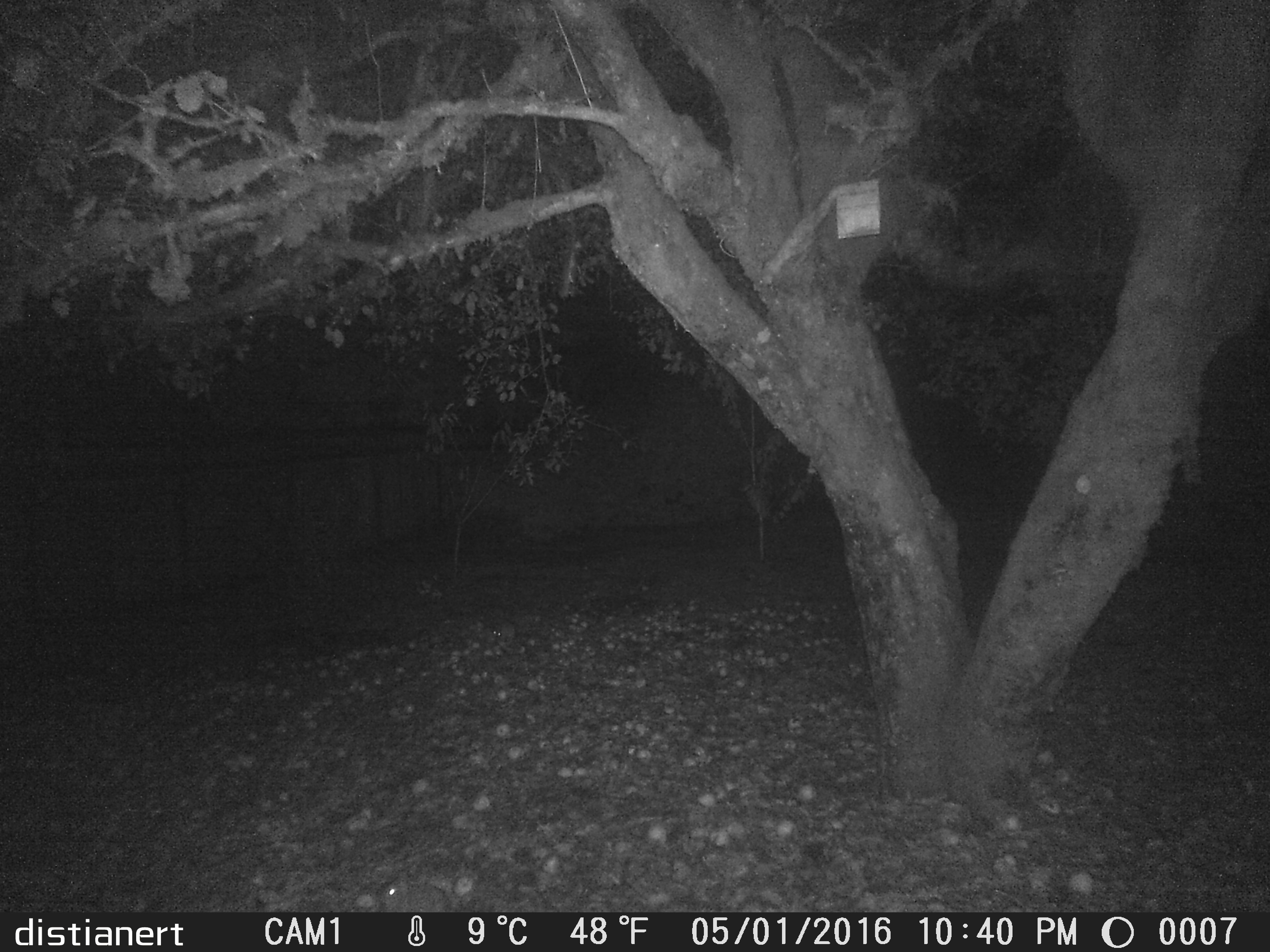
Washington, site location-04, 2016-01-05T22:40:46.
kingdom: Animalia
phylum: Chordata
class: Mammalia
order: Lagomorpha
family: Leporidae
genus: Sylvilagus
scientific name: Sylvilagus floridanus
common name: eastern cottontail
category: rabbit